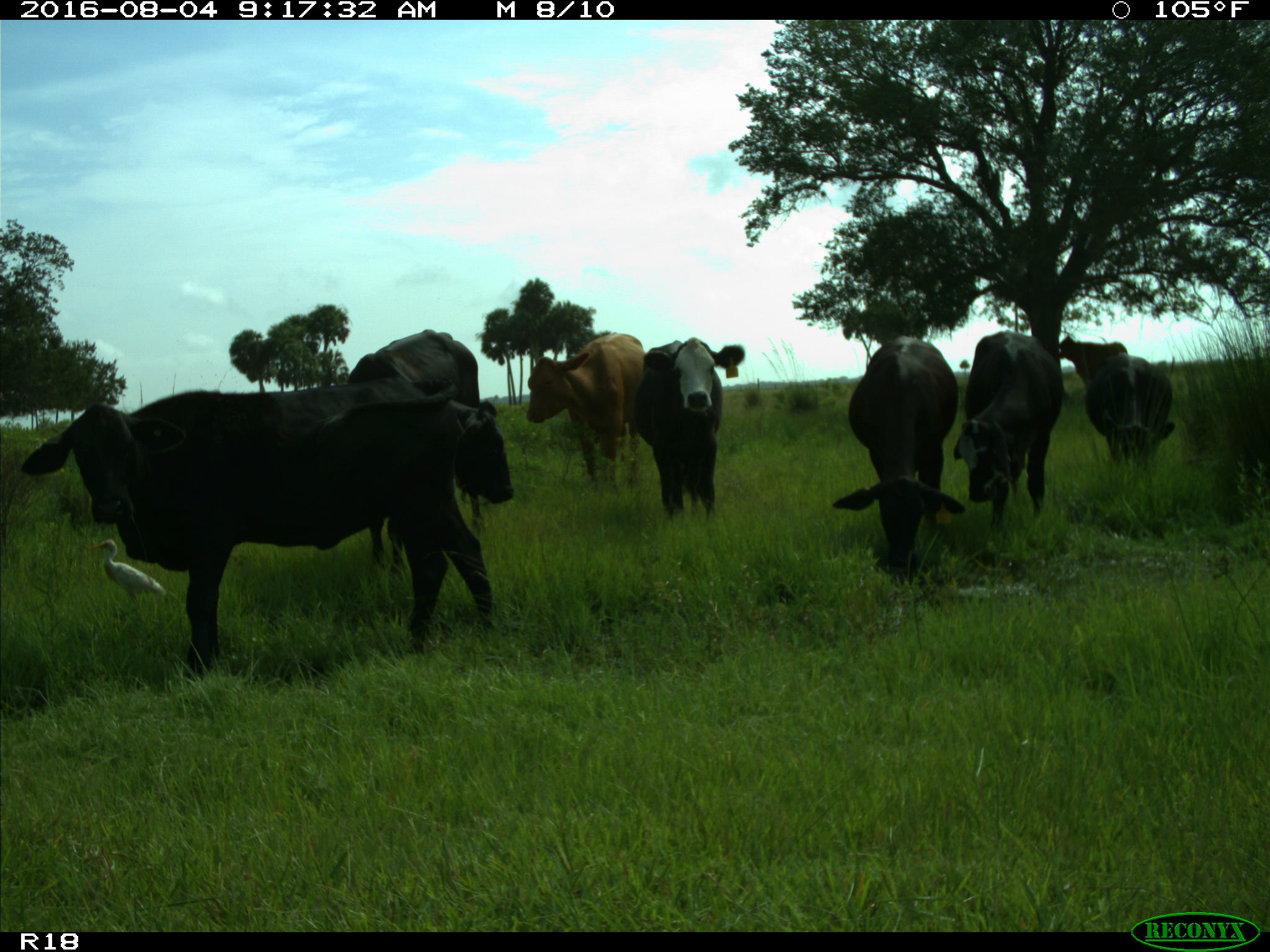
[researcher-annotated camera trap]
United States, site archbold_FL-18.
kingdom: Animalia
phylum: Chordata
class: Mammalia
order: Artiodactyla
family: Bovidae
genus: Bos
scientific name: Bos taurus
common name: domestic cow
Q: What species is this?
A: Bos taurus (domestic cow).